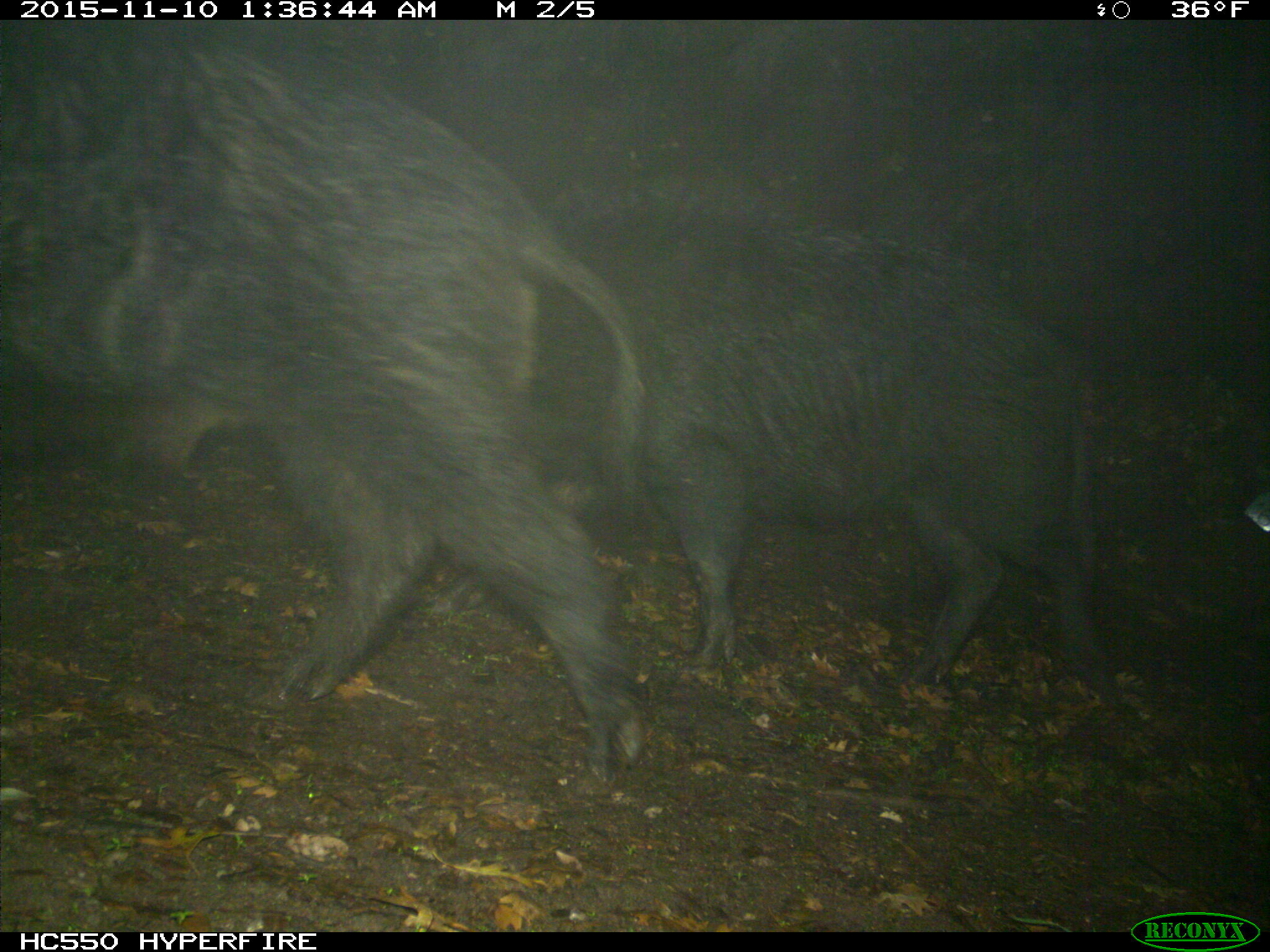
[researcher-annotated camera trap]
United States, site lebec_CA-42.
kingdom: Animalia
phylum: Chordata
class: Mammalia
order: Artiodactyla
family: Suidae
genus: Sus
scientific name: Sus scrofa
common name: wild boar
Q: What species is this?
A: Sus scrofa (wild boar).